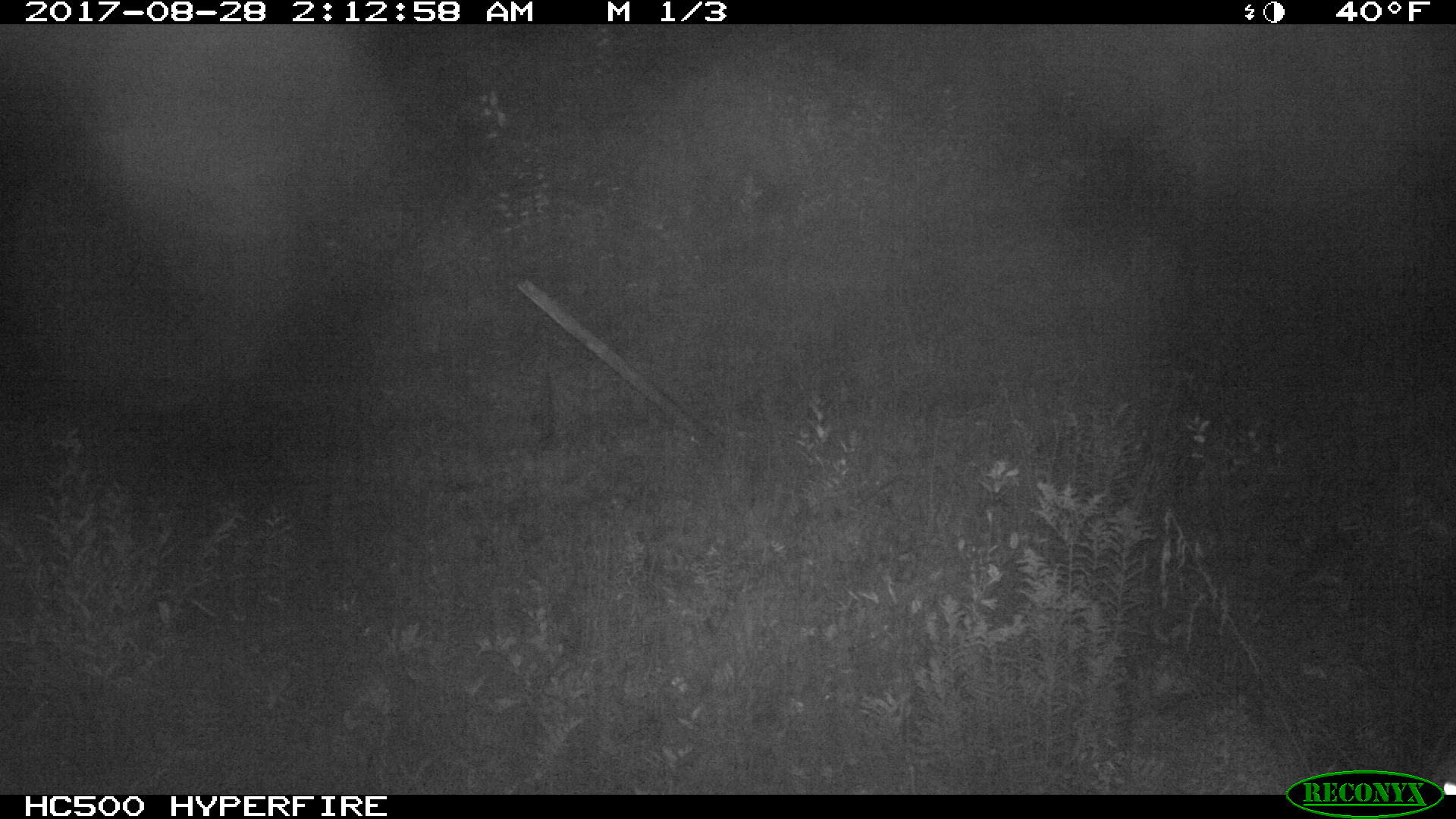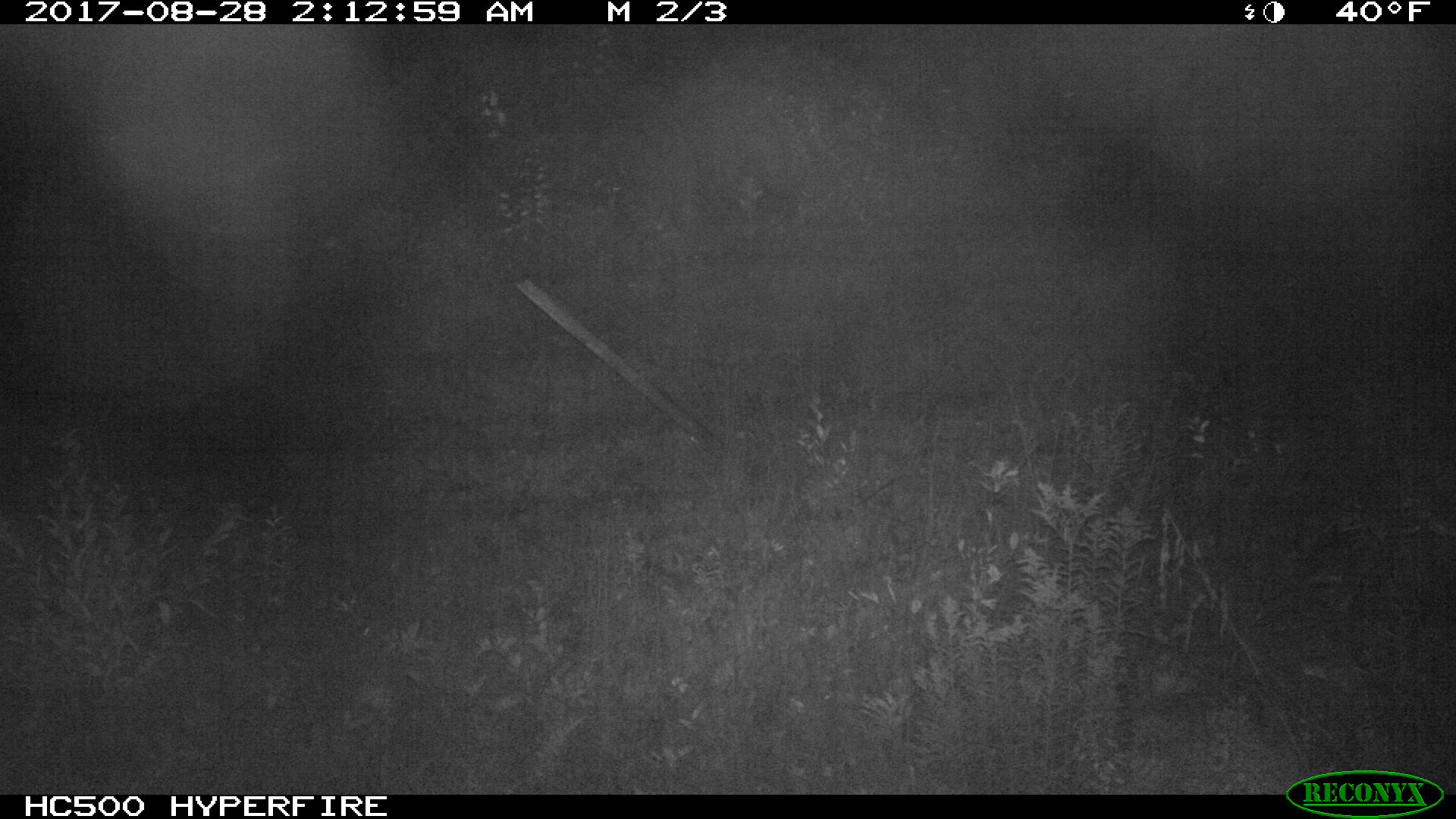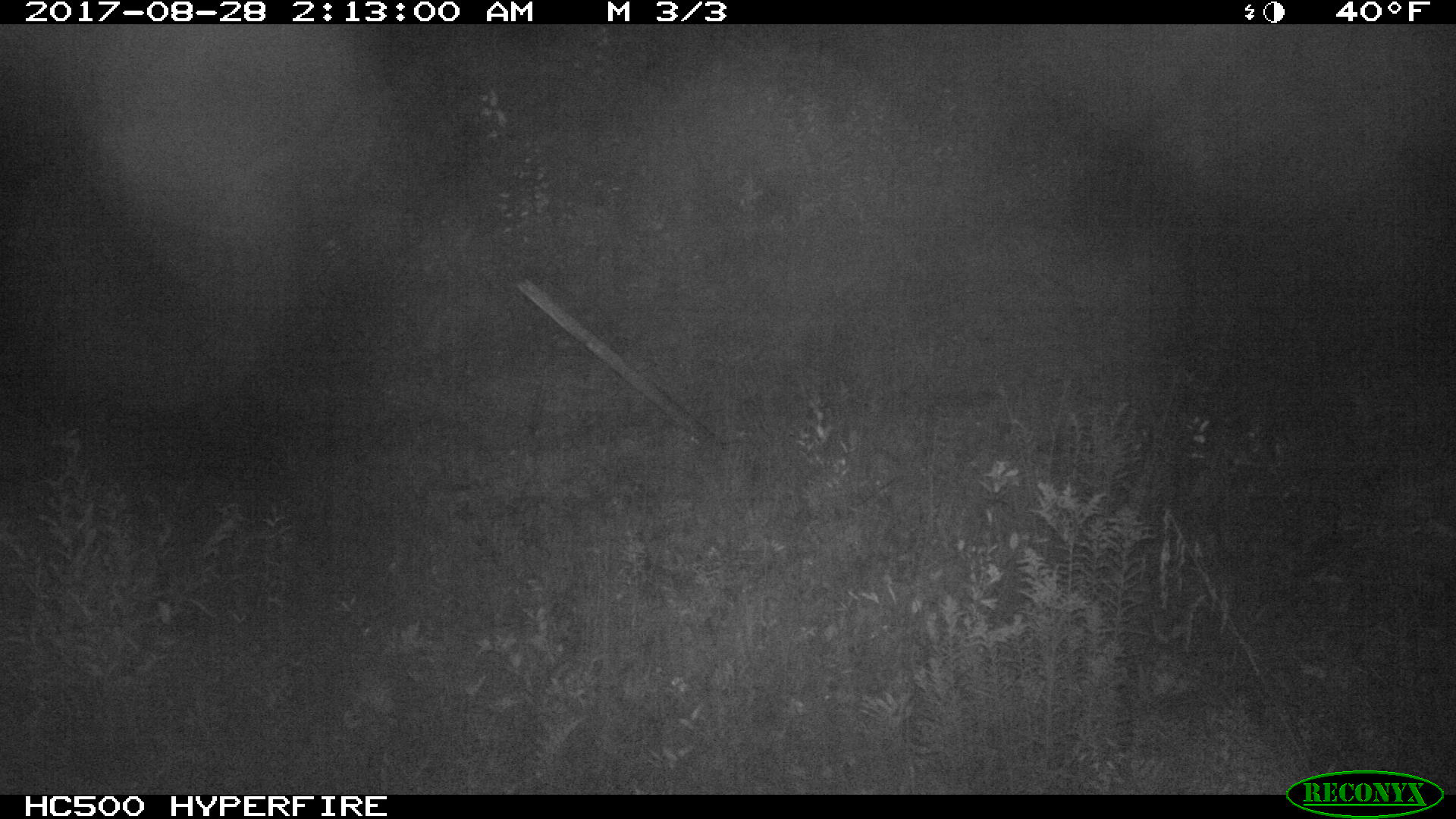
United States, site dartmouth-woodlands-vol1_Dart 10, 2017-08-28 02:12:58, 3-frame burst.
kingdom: Animalia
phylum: Chordata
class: Mammalia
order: Artiodactyla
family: Cervidae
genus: Odocoileus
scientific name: Odocoileus virginianus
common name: white-tailed deer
White-tailed deer (Odocoileus virginianus).